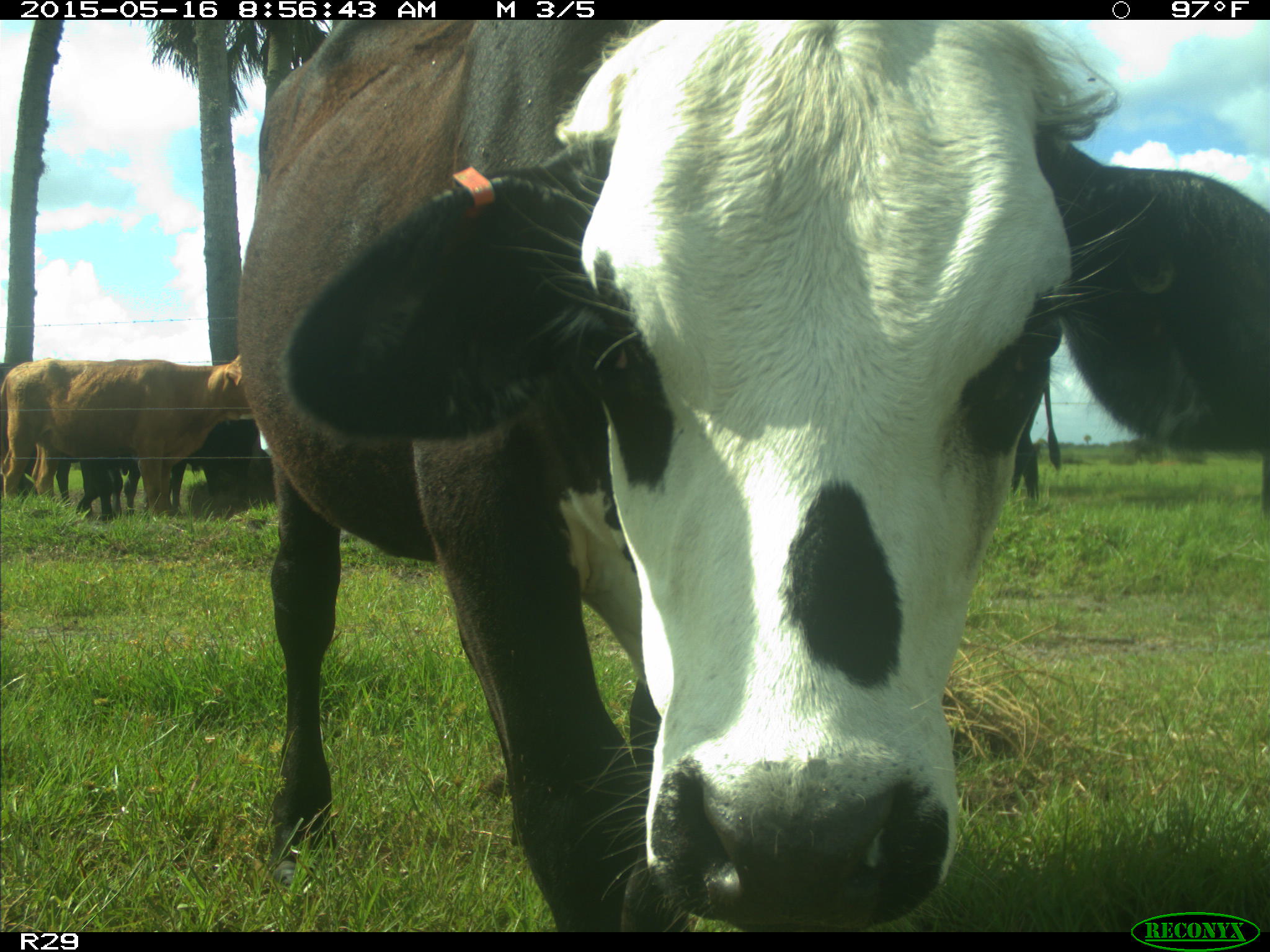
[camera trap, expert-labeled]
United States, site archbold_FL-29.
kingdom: Animalia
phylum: Chordata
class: Mammalia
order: Artiodactyla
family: Bovidae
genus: Bos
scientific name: Bos taurus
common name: domestic cow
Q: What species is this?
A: Bos taurus (domestic cow).